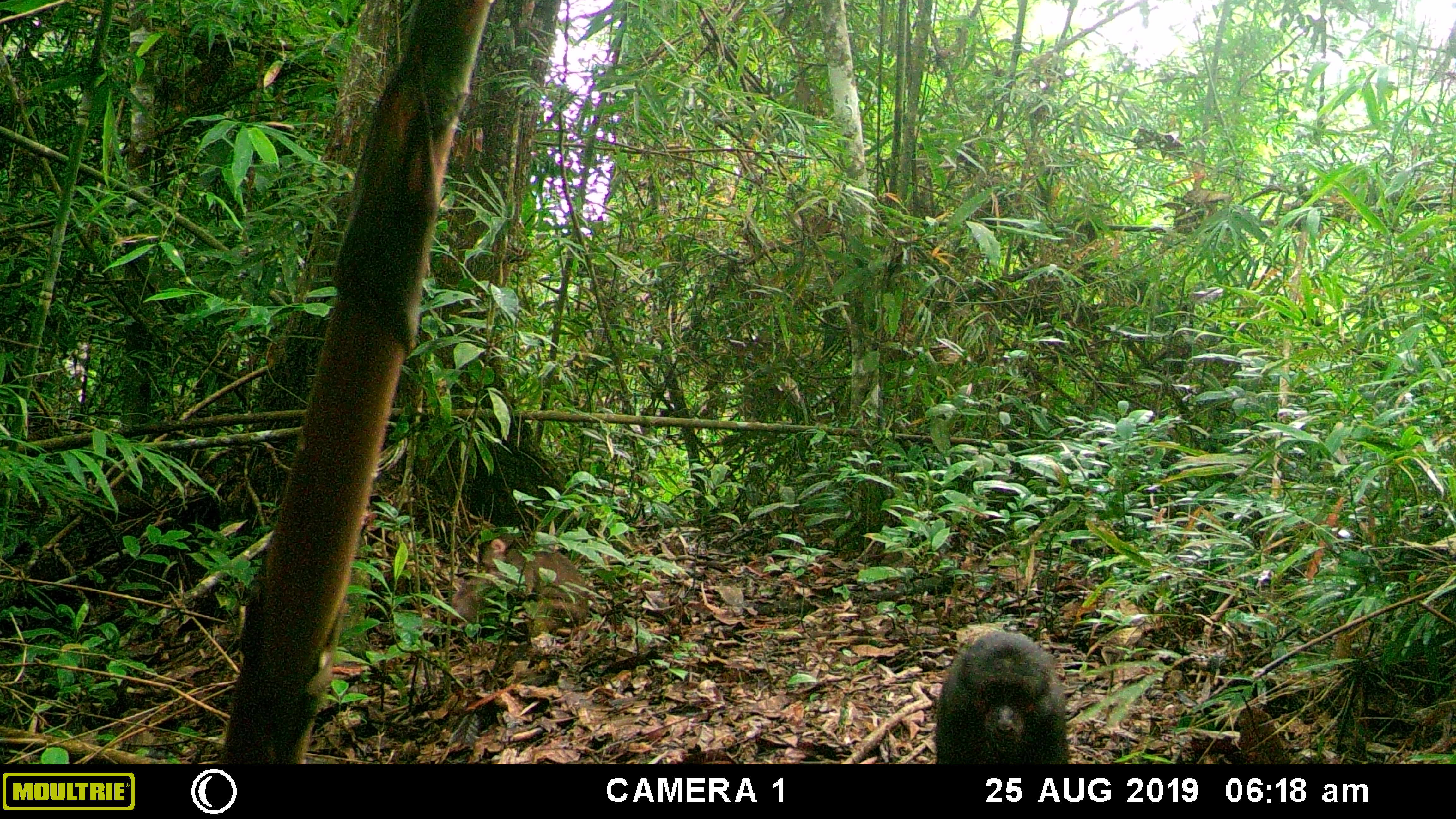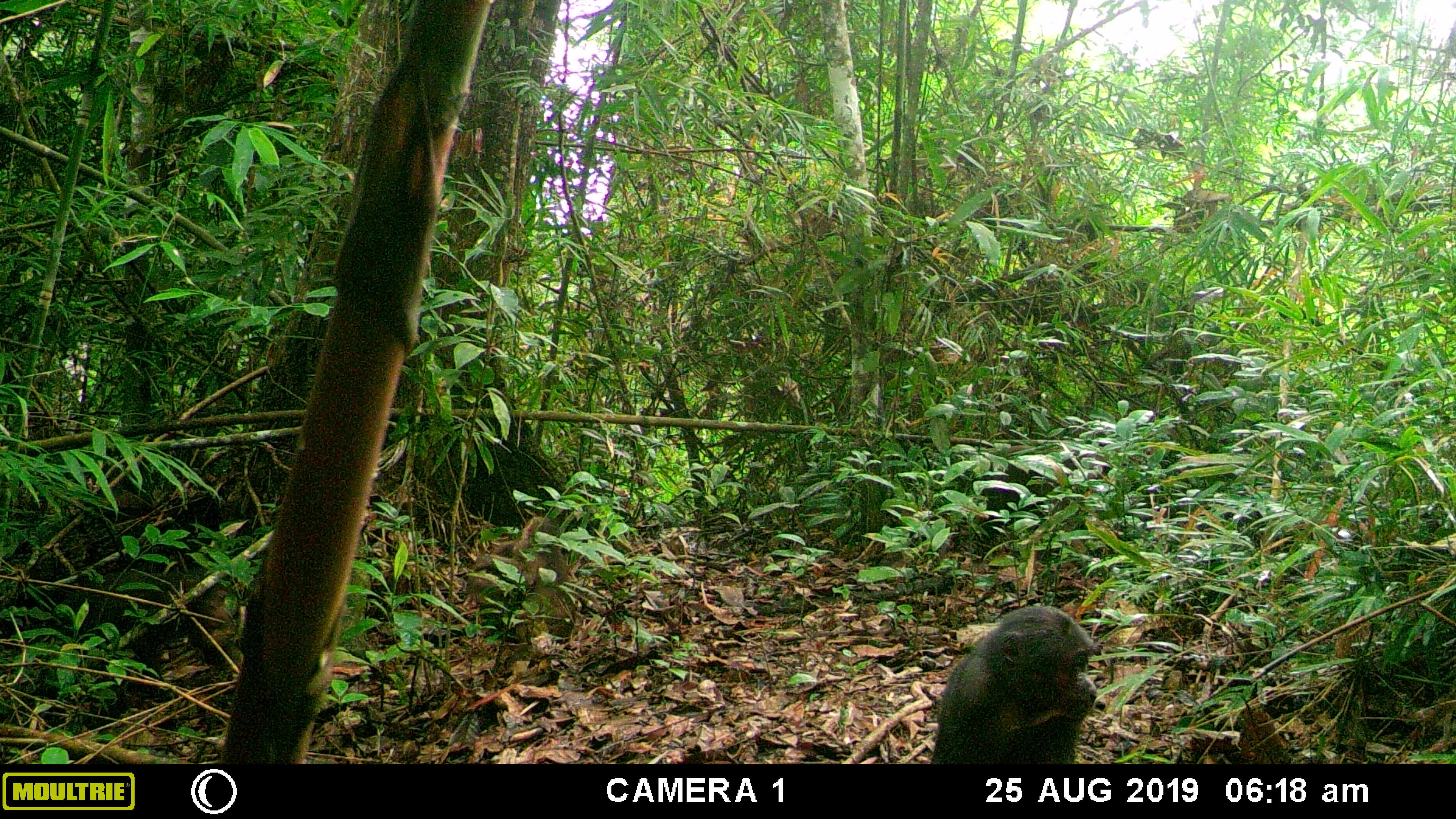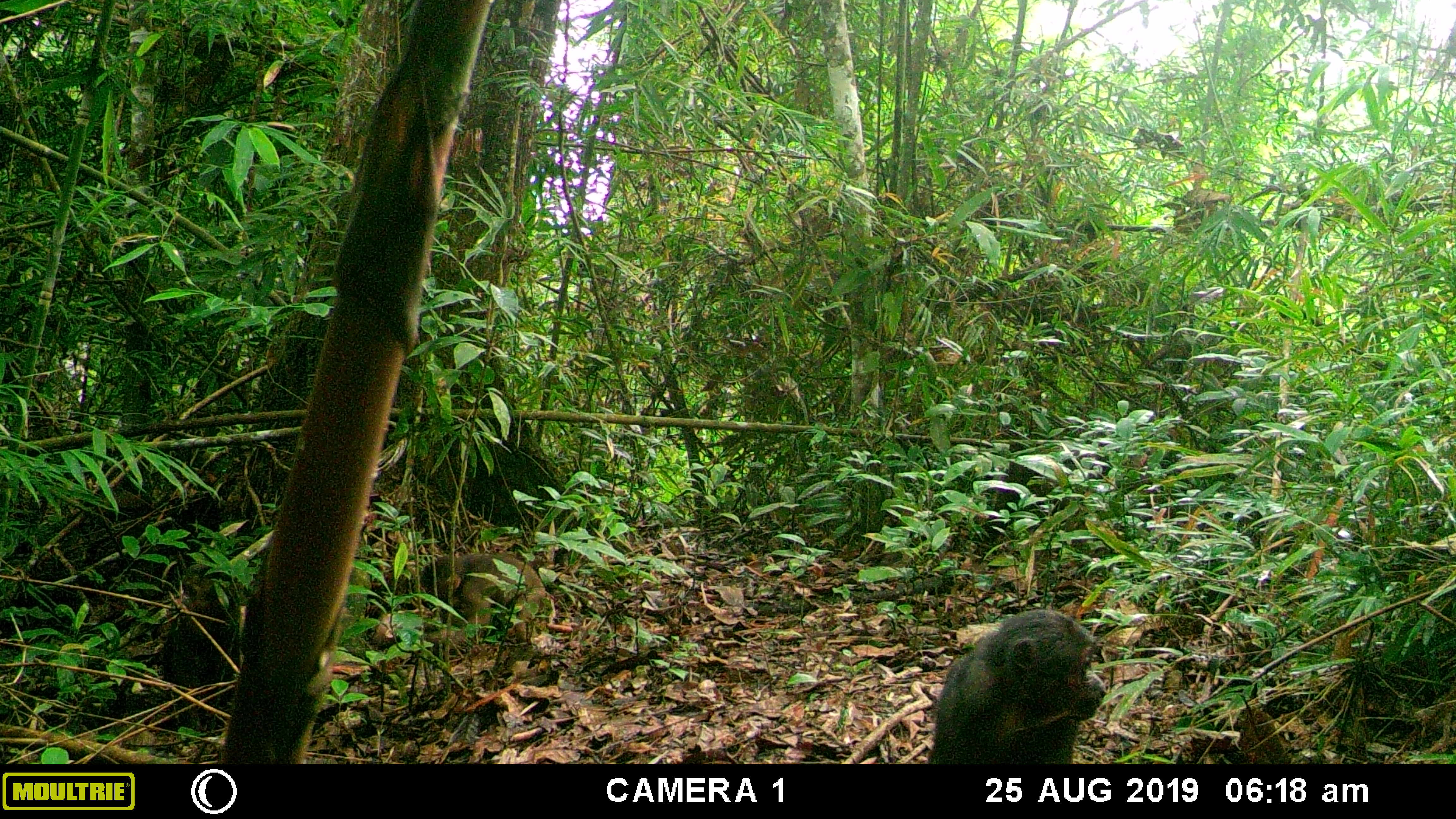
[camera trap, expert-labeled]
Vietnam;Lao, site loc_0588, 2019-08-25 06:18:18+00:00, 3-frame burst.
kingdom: Animalia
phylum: Chordata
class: Mammalia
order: Primates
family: Cercopithecidae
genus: Macaca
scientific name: Macaca arctoides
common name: stump-tailed macaque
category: stump tailed macaque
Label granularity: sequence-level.